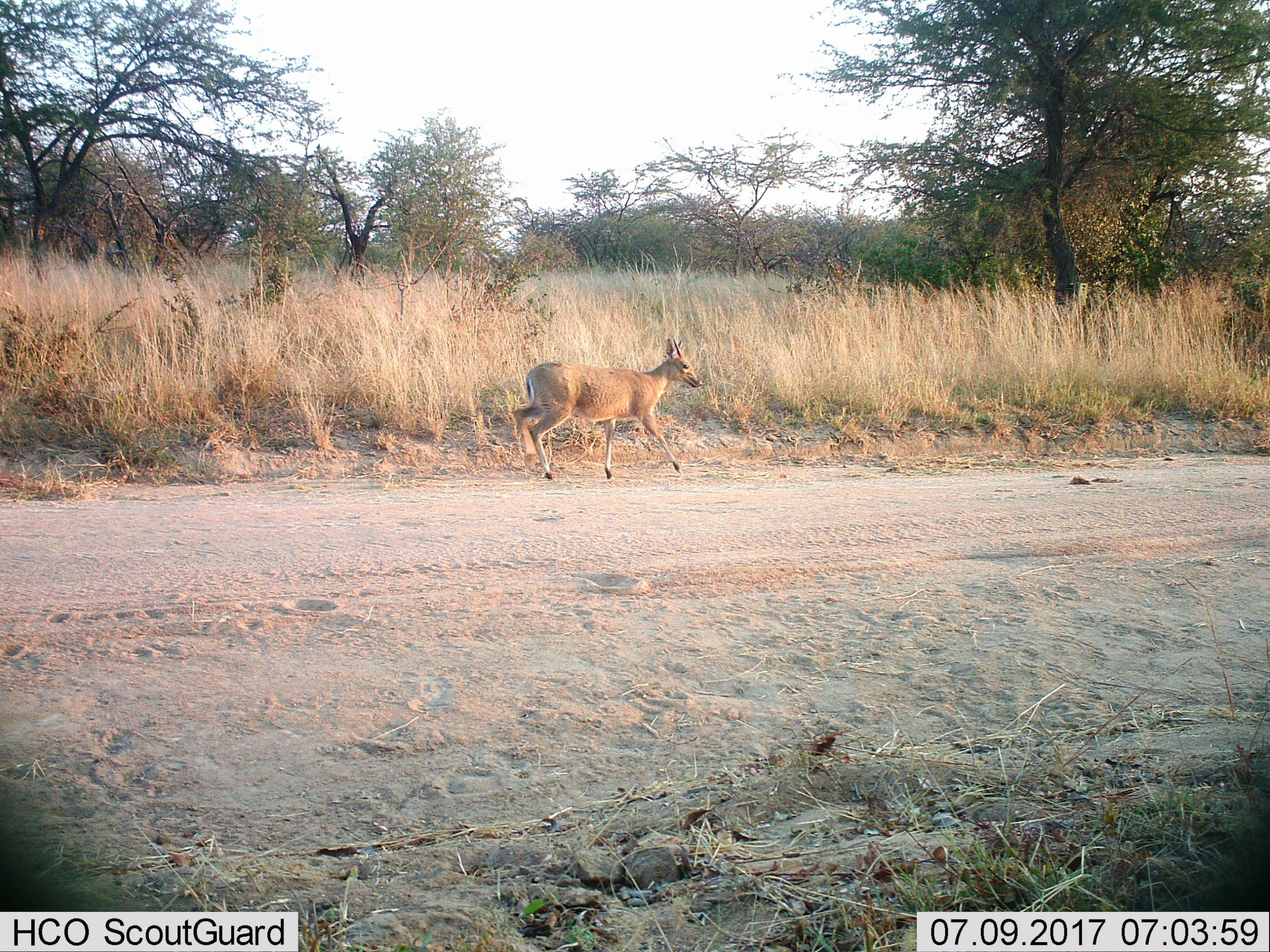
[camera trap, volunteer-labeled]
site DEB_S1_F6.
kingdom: Animalia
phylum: Chordata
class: Mammalia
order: Artiodactyla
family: Bovidae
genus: Sylvicapra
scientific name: Sylvicapra grimmia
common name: common duiker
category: duikercommongrey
Duikercommongrey (common duiker) (Sylvicapra grimmia), count 1. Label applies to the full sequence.